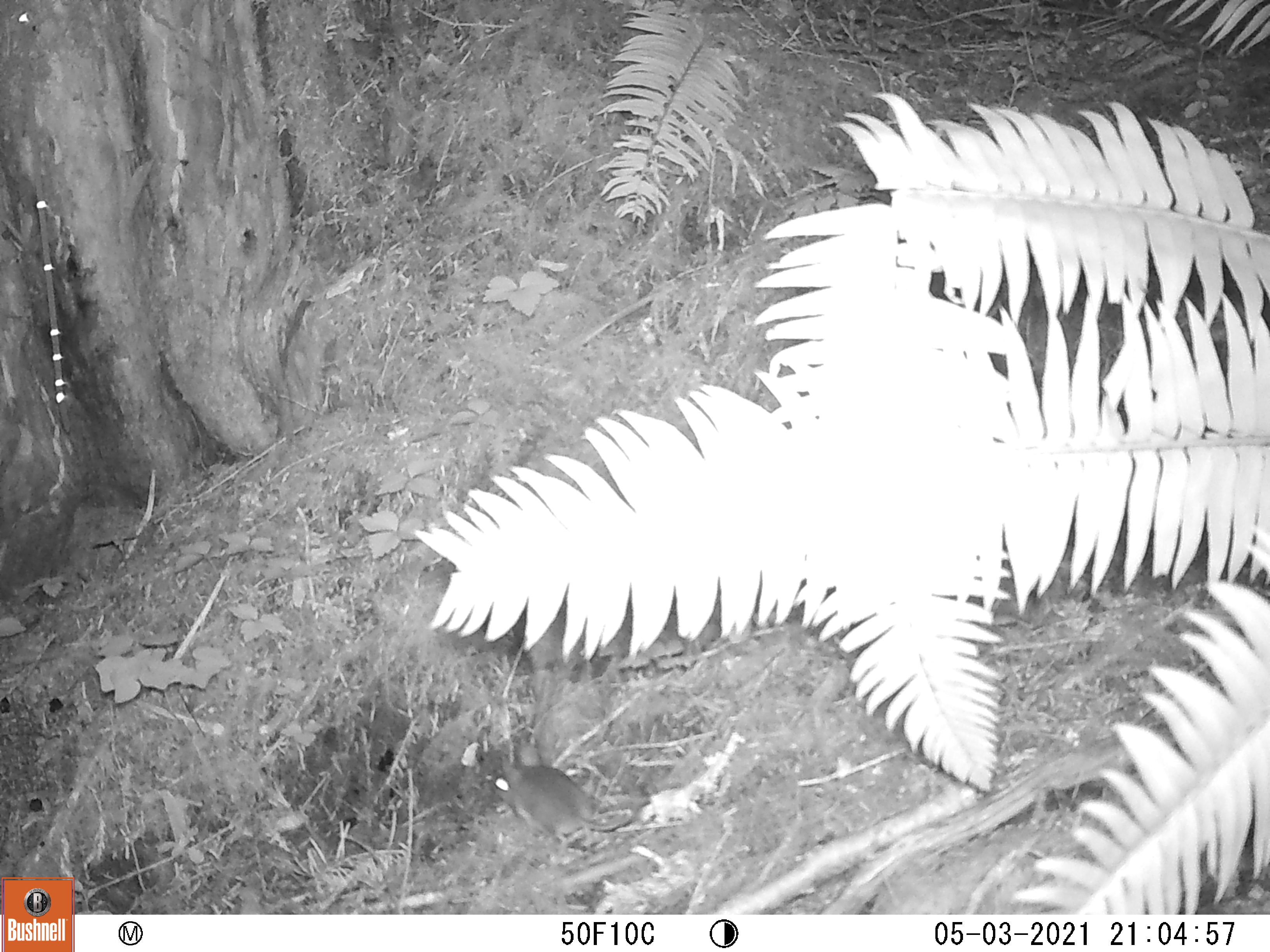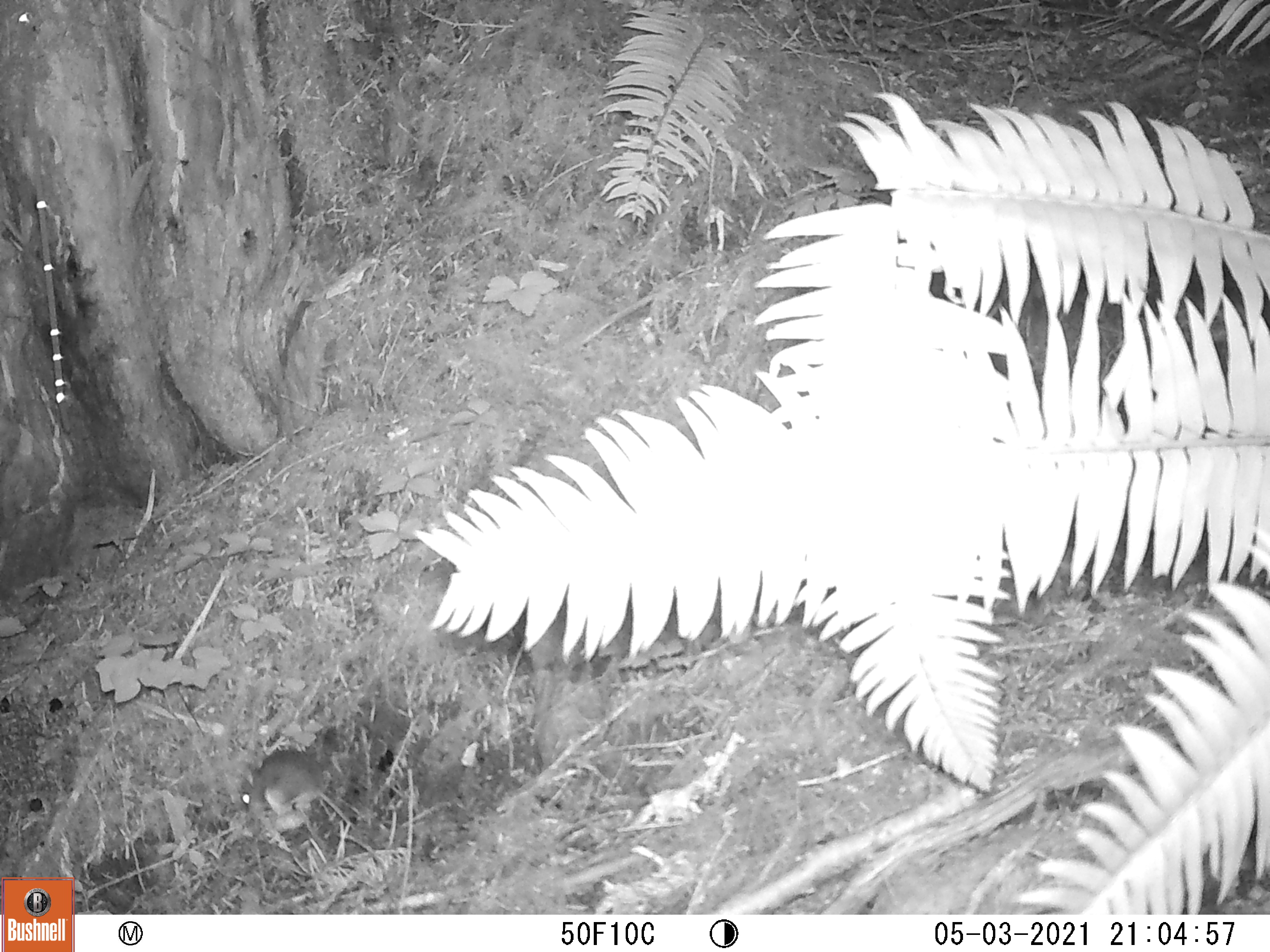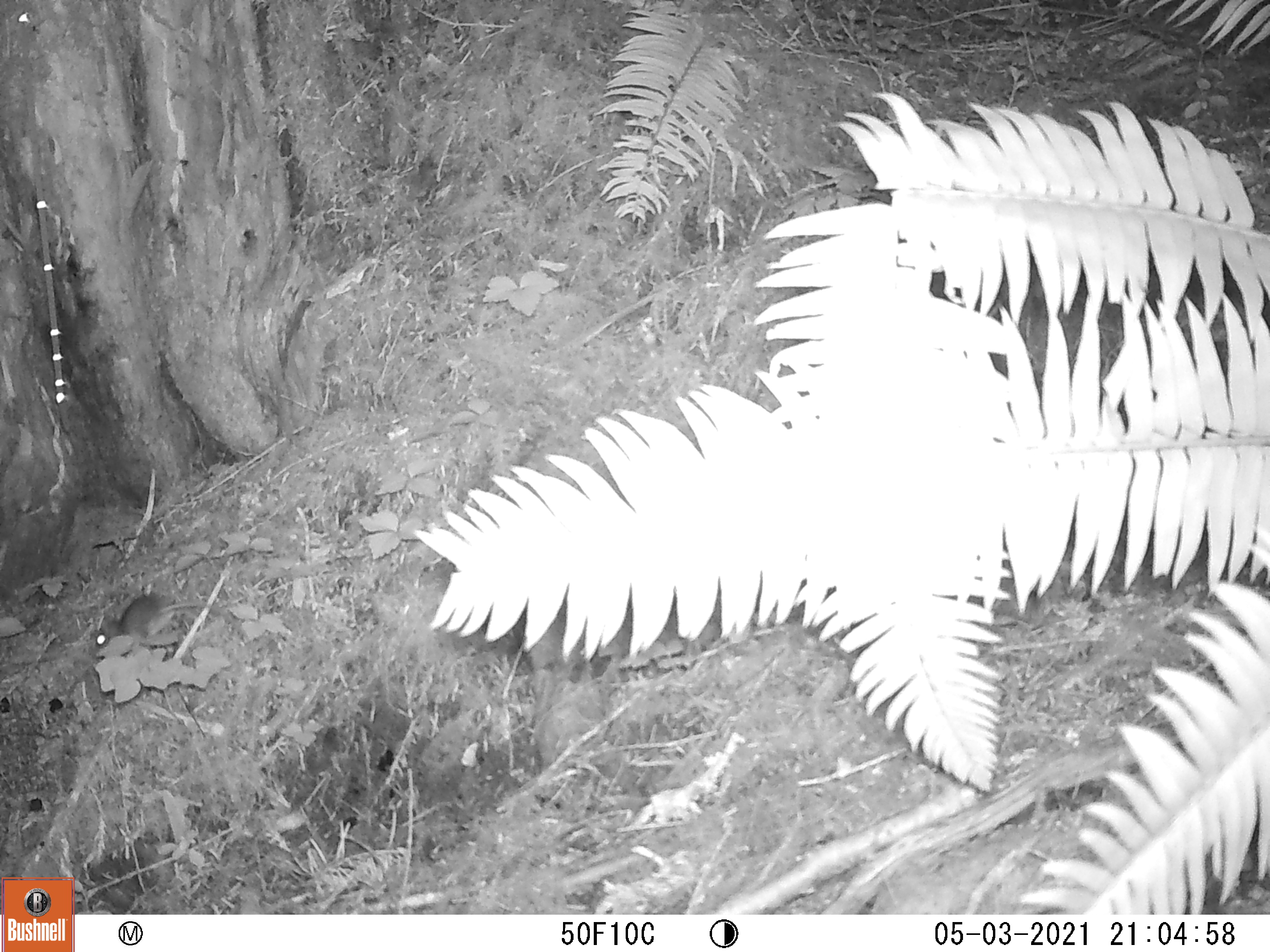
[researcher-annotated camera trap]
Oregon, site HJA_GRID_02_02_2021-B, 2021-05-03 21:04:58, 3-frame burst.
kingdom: Animalia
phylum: Chordata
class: Mammalia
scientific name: Mammalia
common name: small mammal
Small mammal (Mammalia).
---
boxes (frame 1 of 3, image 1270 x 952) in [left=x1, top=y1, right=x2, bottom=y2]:
small mammal: [left=475, top=737, right=664, bottom=857]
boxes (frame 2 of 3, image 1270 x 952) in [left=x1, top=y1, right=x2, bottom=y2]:
small mammal: [left=222, top=736, right=378, bottom=851]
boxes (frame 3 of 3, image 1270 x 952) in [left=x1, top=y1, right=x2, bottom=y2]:
small mammal: [left=80, top=590, right=268, bottom=670]